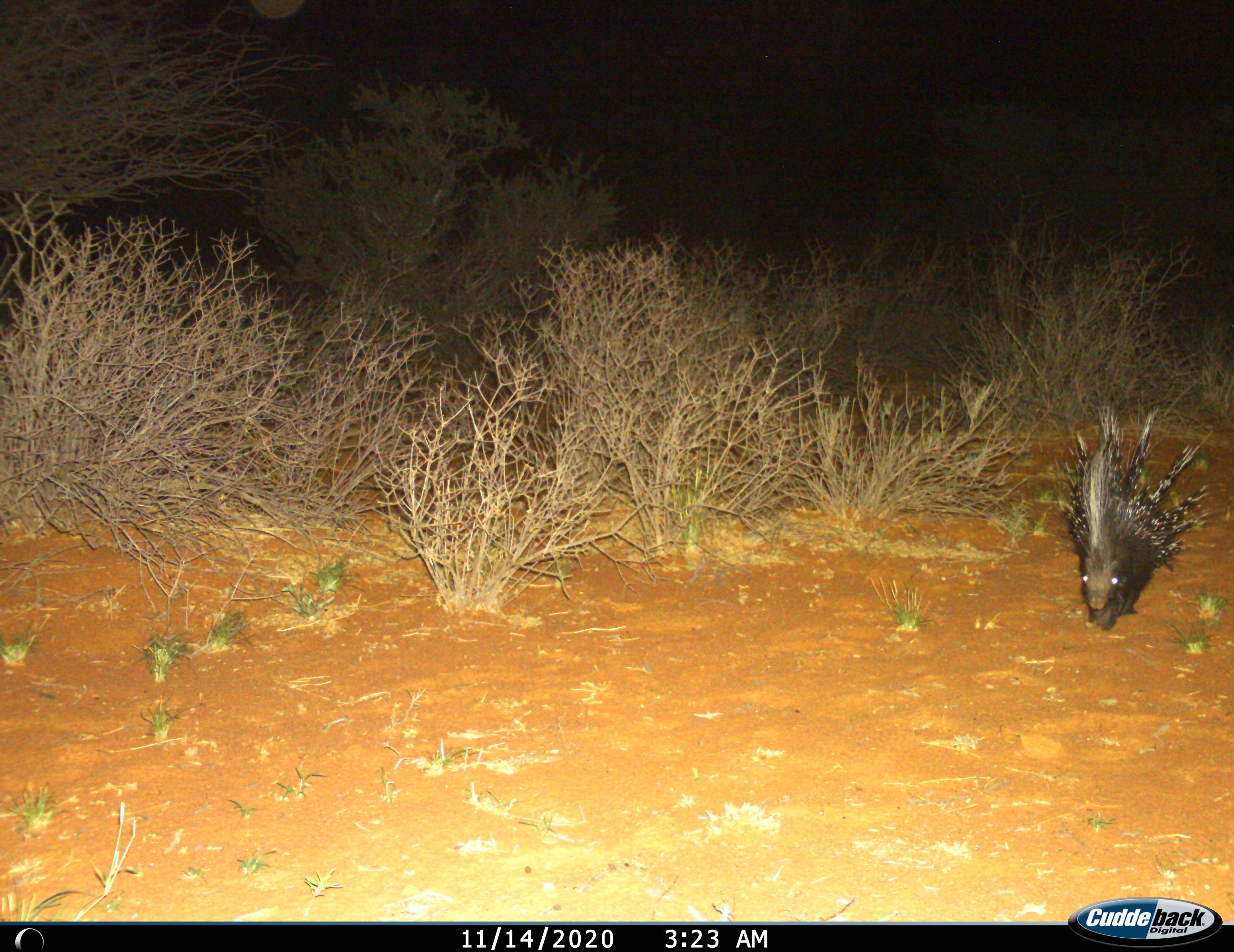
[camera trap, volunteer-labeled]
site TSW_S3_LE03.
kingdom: Animalia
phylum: Chordata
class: Mammalia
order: Rodentia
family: Hystricidae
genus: Hystrix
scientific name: Hystrix cristata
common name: crested porcupine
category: porcupine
Porcupine (crested porcupine) (Hystrix cristata), count 1. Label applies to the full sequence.